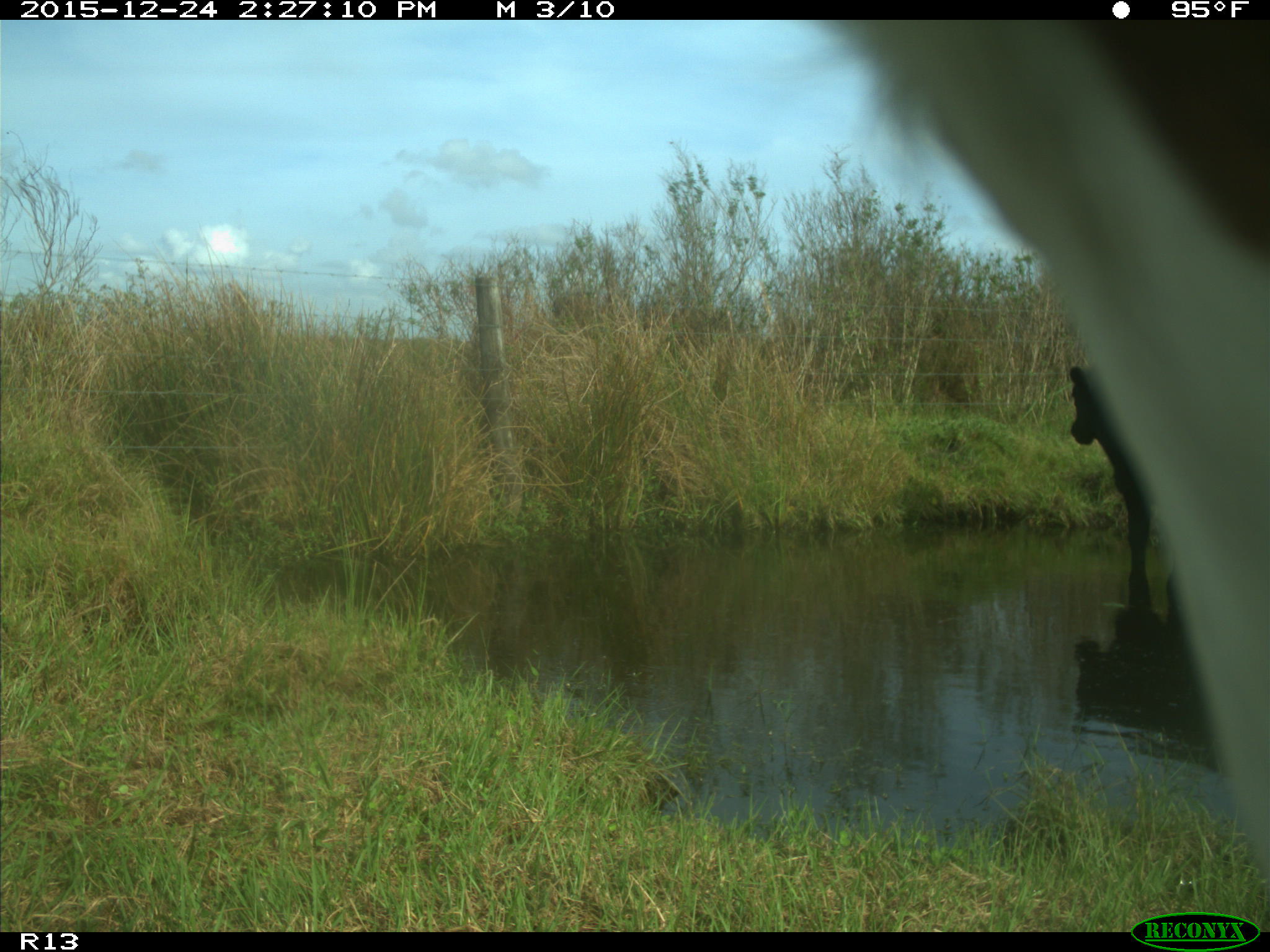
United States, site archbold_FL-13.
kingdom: Animalia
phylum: Chordata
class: Mammalia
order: Artiodactyla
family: Bovidae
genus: Bos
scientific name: Bos taurus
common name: domestic cow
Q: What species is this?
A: Bos taurus (domestic cow).